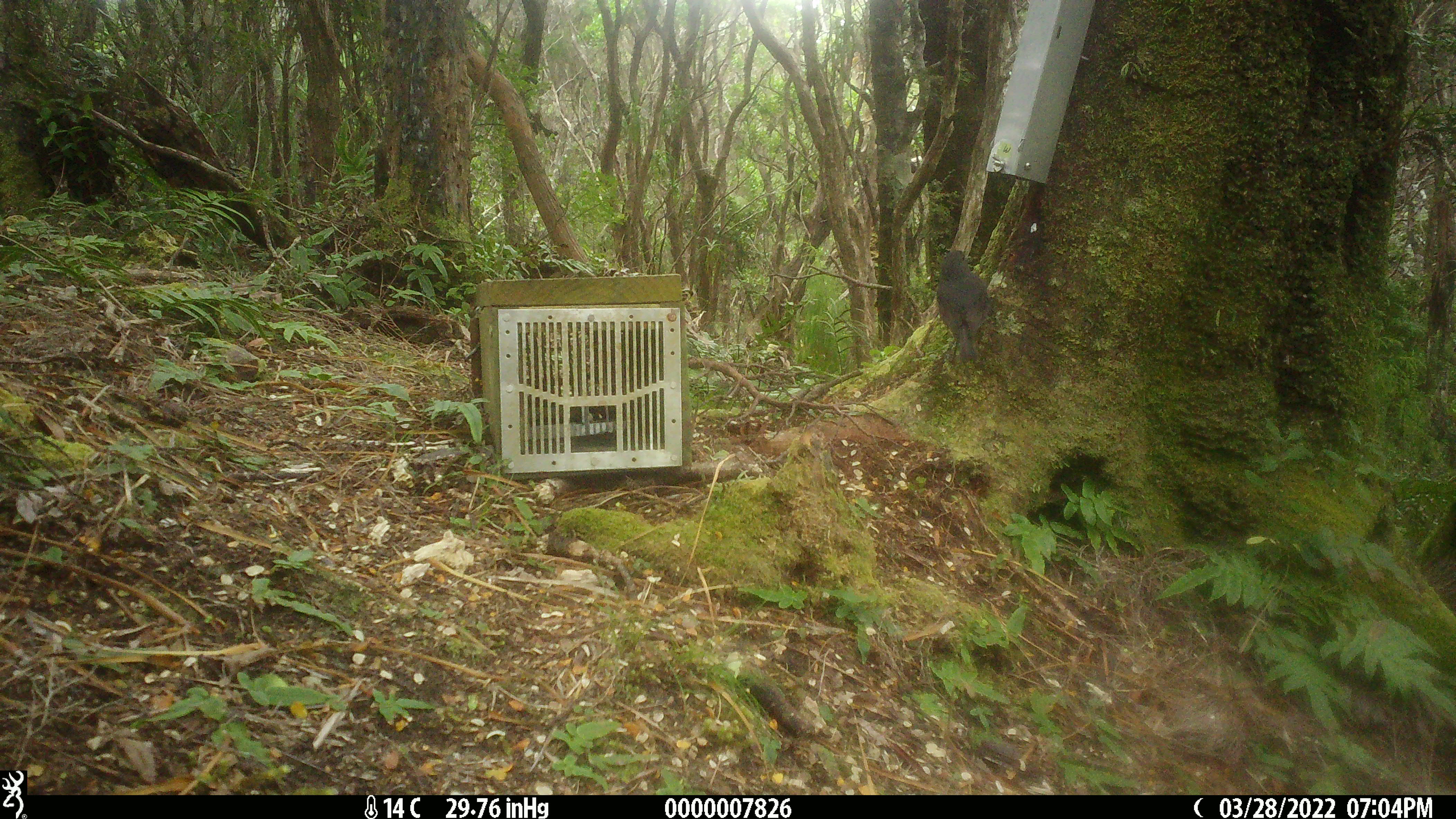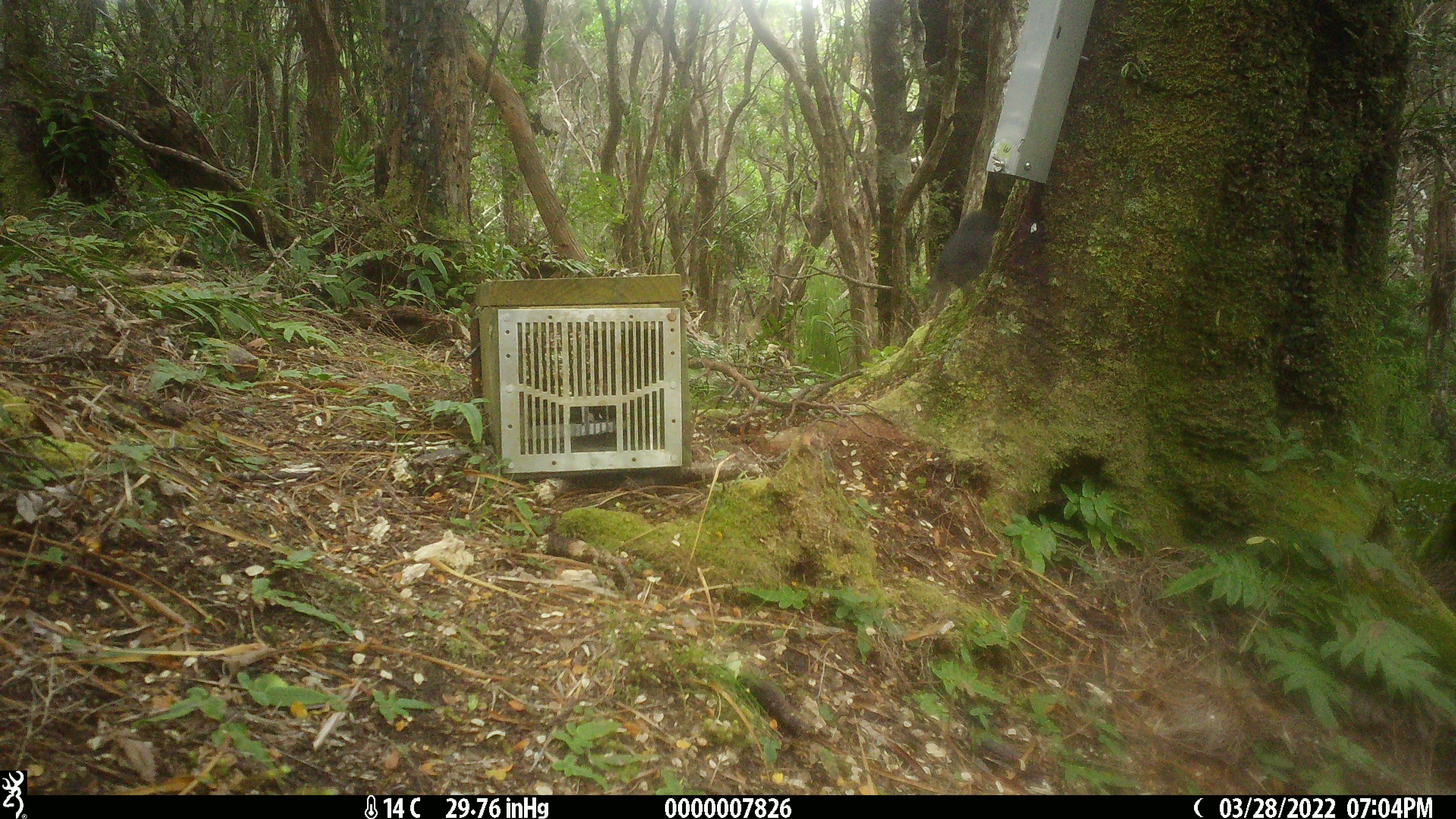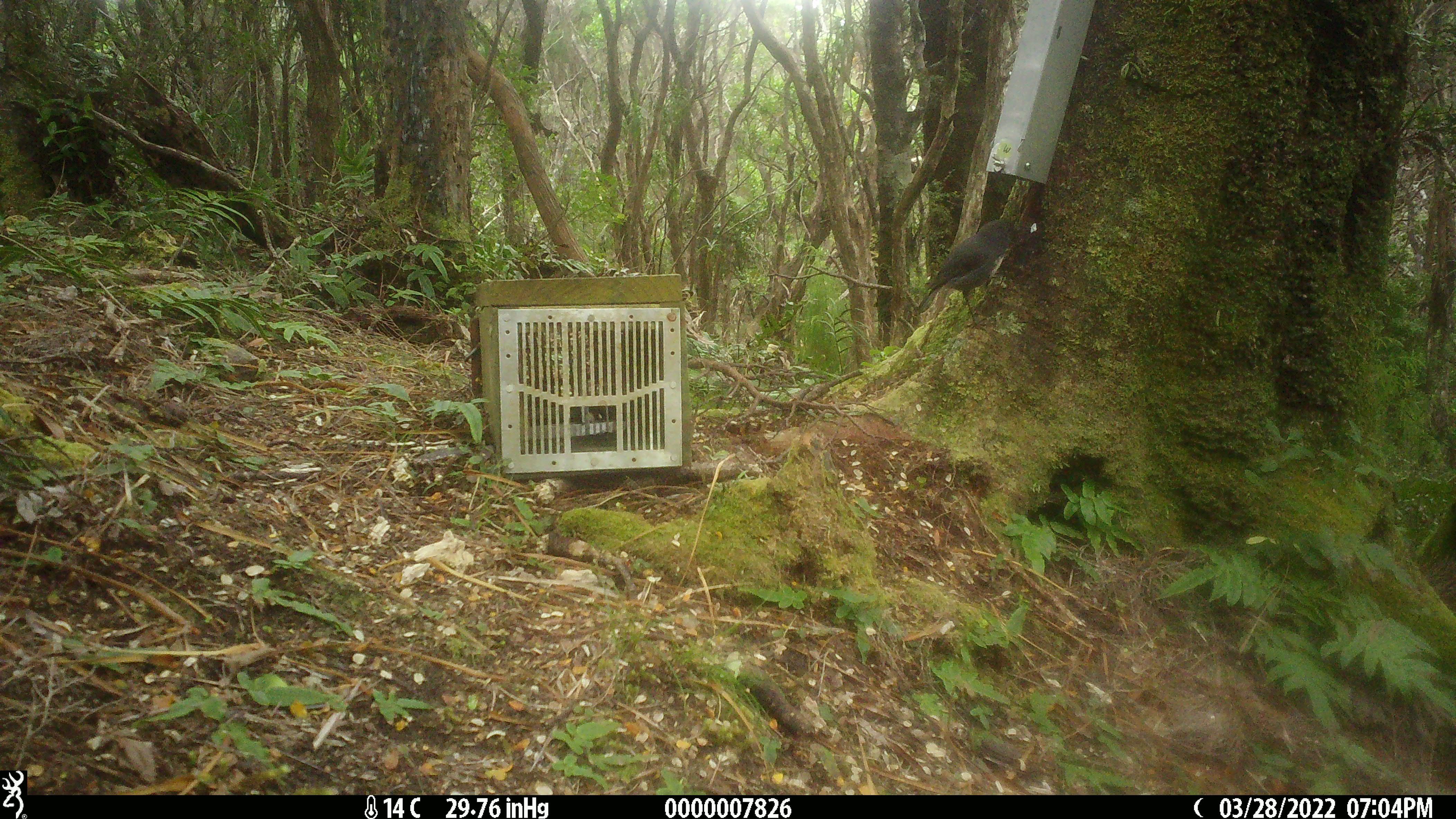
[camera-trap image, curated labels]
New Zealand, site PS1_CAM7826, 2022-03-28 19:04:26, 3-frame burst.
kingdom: Animalia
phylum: Chordata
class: Aves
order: Passeriformes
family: Petroicidae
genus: Petroica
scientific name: Petroica australis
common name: new zealand robin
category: robin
Robin (new zealand robin) (Petroica australis).